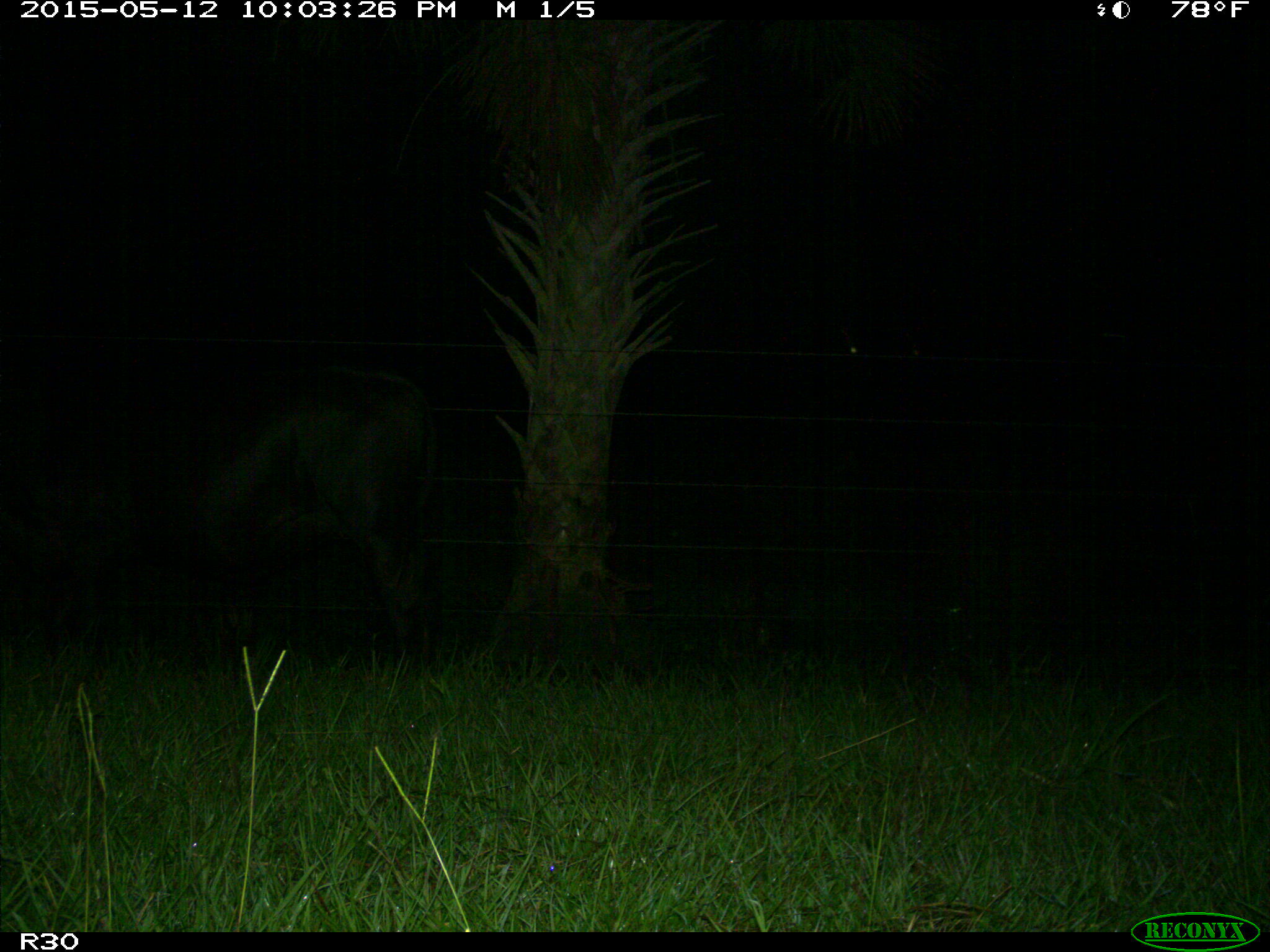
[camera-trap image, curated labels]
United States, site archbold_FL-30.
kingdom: Animalia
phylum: Chordata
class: Mammalia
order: Artiodactyla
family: Bovidae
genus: Bos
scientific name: Bos taurus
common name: domestic cow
Bos taurus (domestic cow).